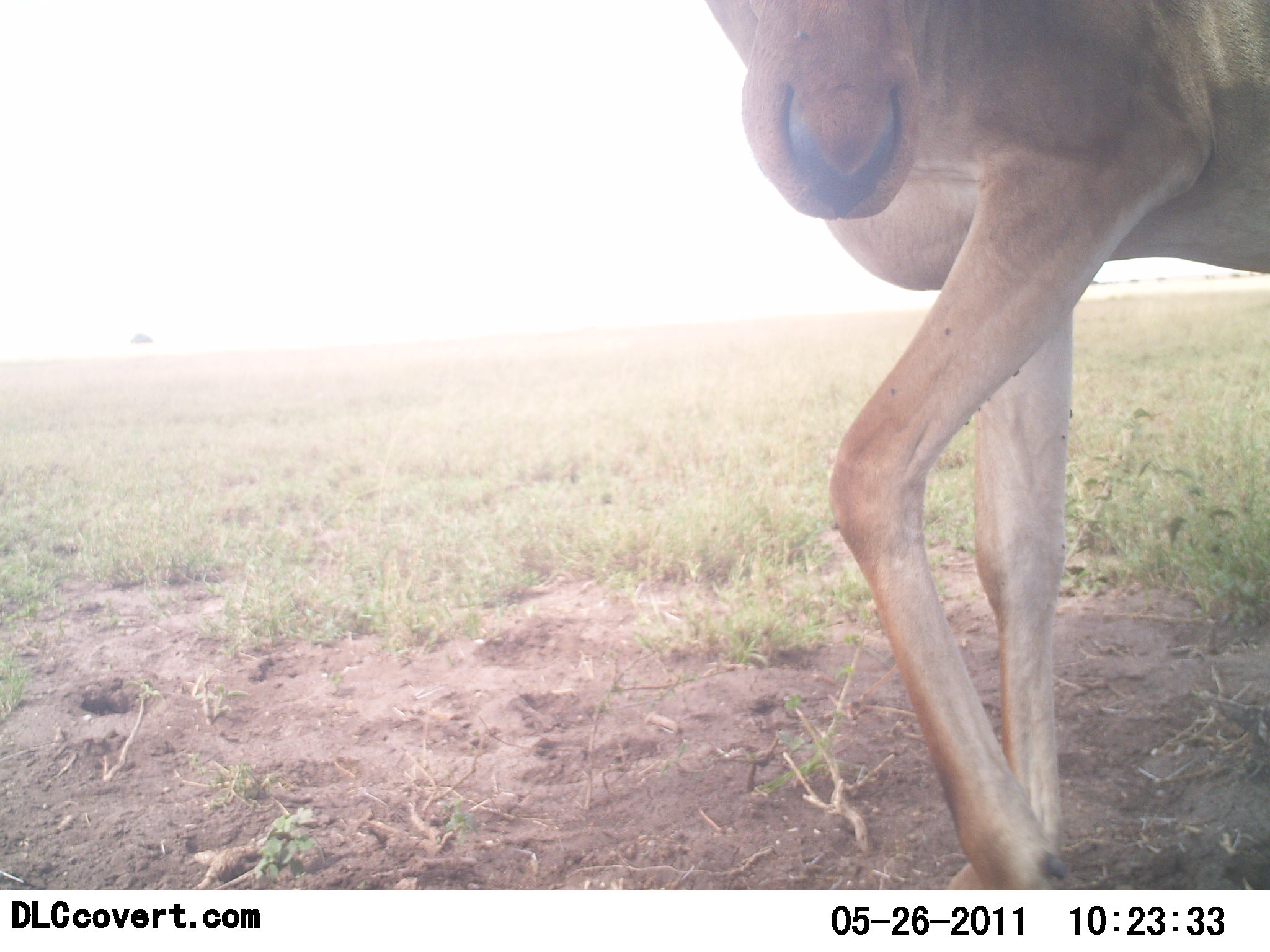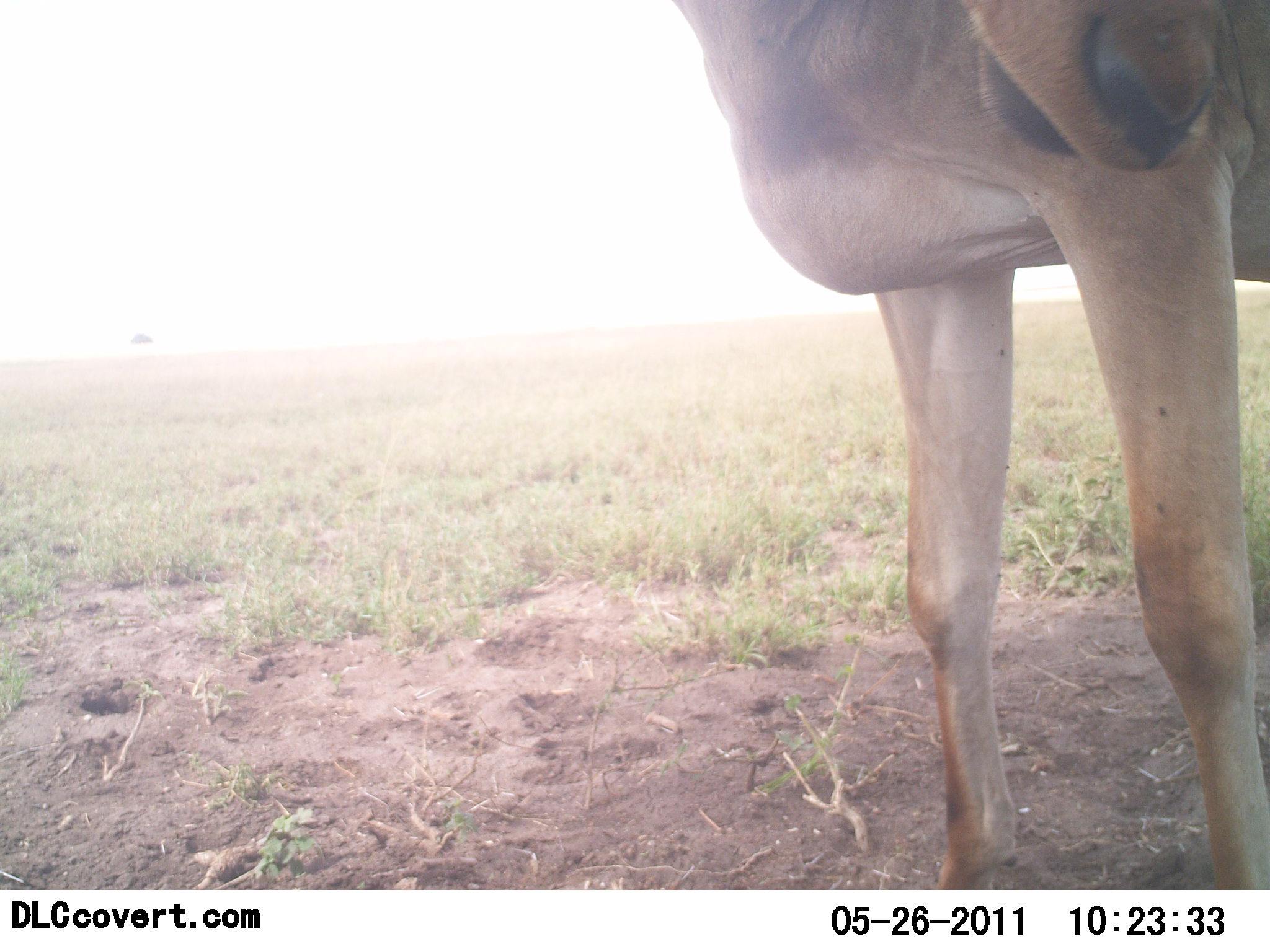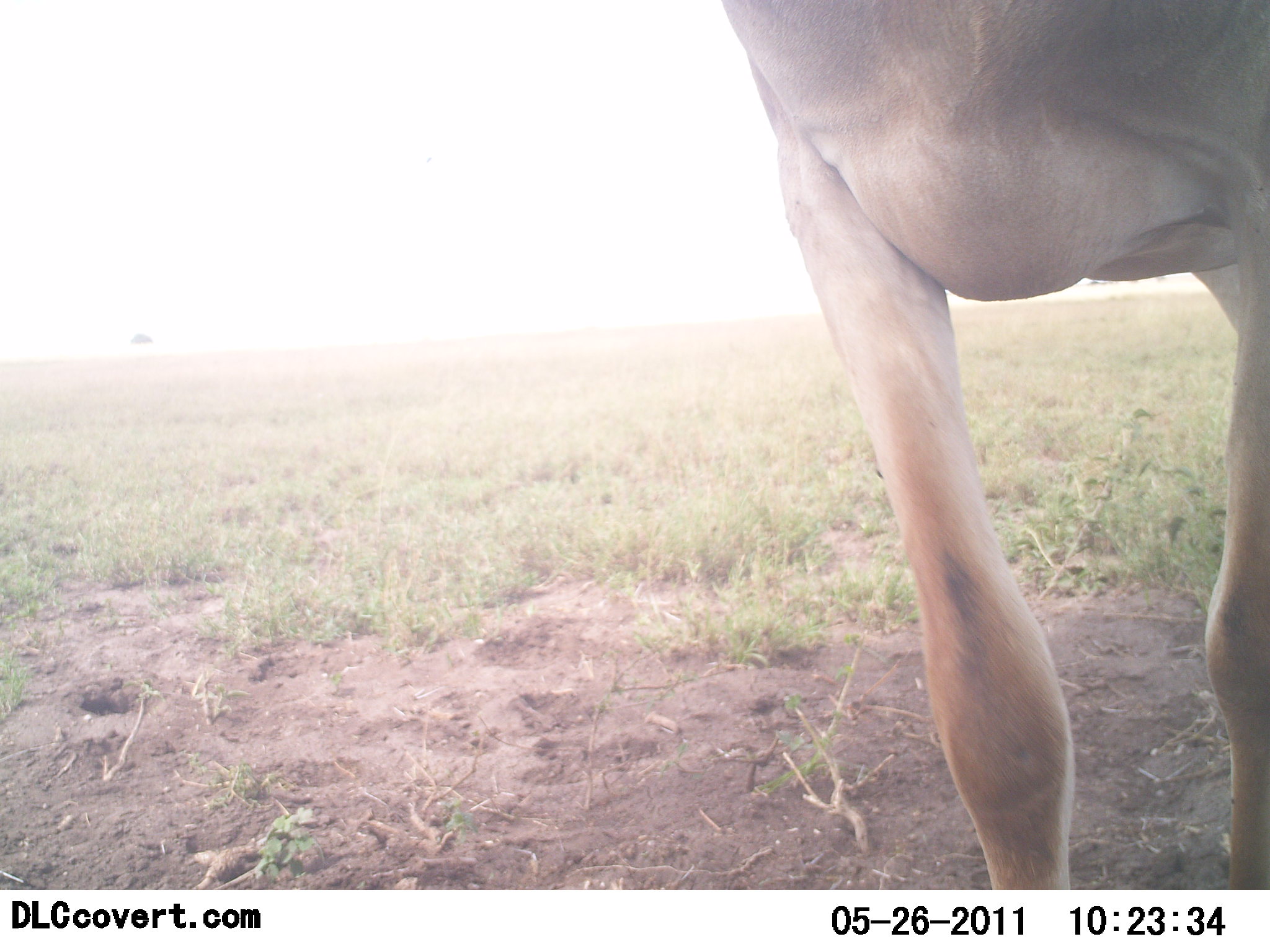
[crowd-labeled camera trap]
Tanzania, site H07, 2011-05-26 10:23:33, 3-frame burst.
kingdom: Animalia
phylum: Chordata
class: Mammalia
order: Artiodactyla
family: Bovidae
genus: Alcelaphus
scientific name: Alcelaphus buselaphus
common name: hartebeest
Hartebeest (Alcelaphus buselaphus), count 1. Behavior (volunteer vote fractions): standing 50%, resting 0%, moving 67%, interacting 0%. Young present (vote fraction): 0%. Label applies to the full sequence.